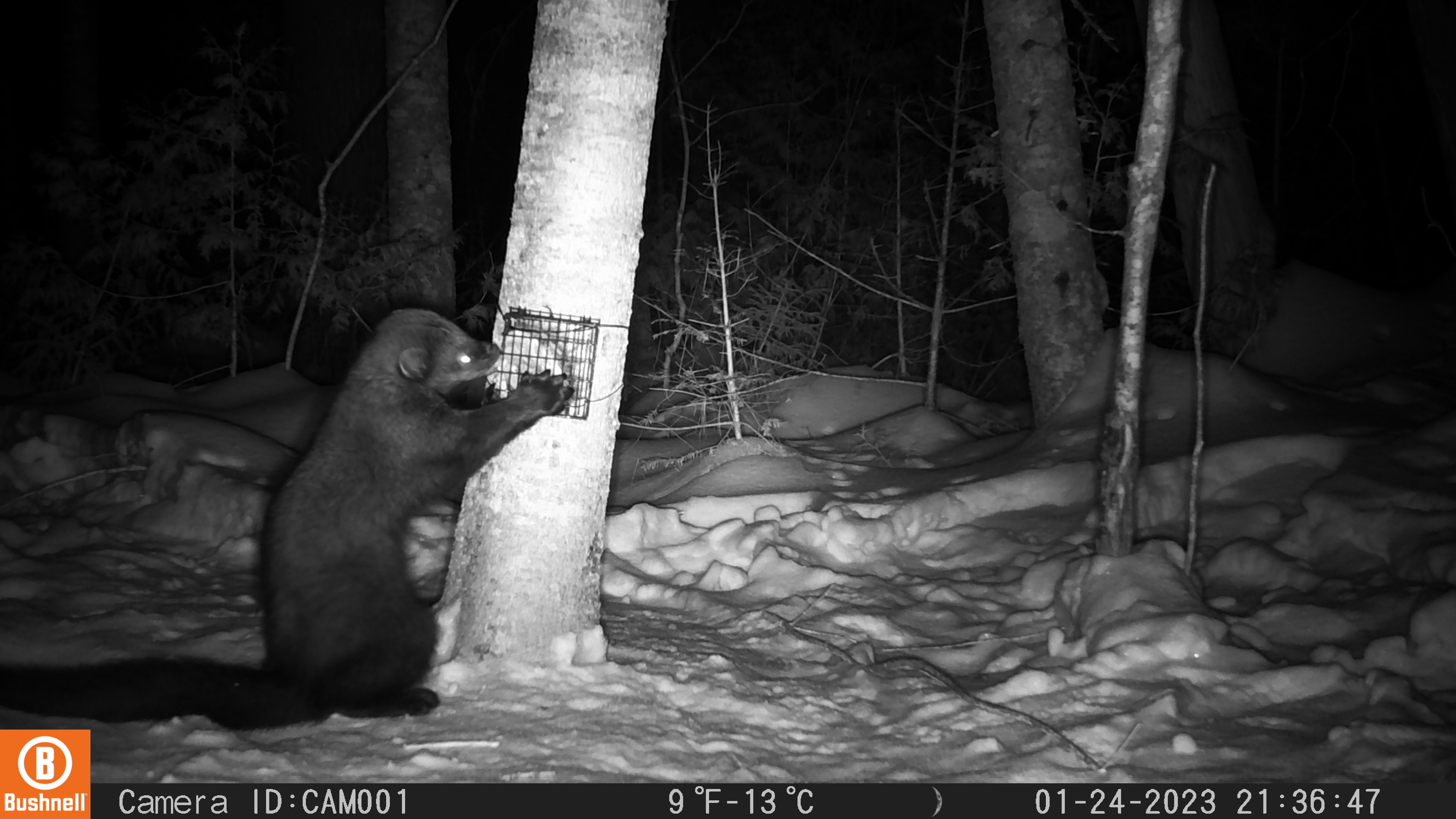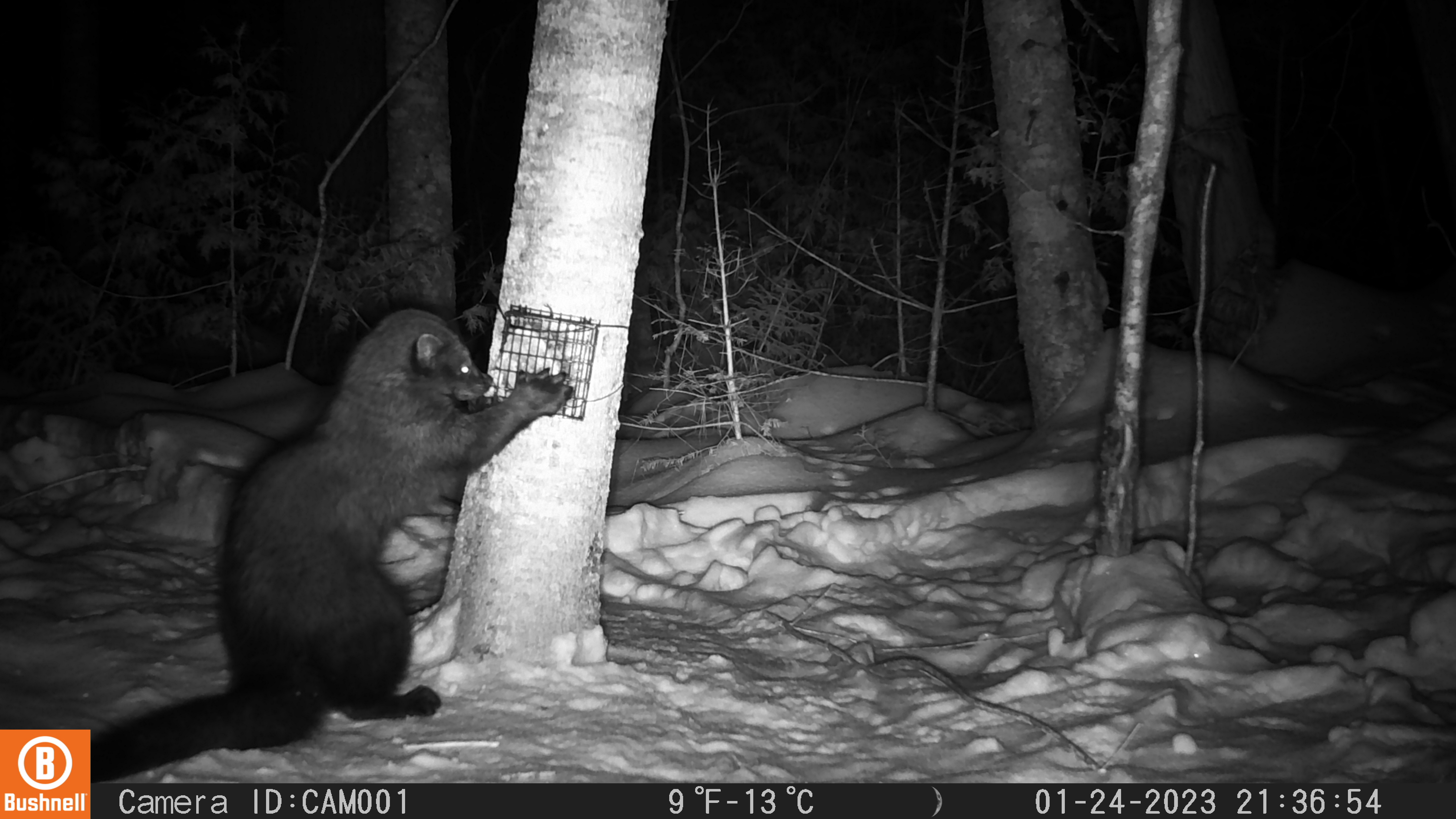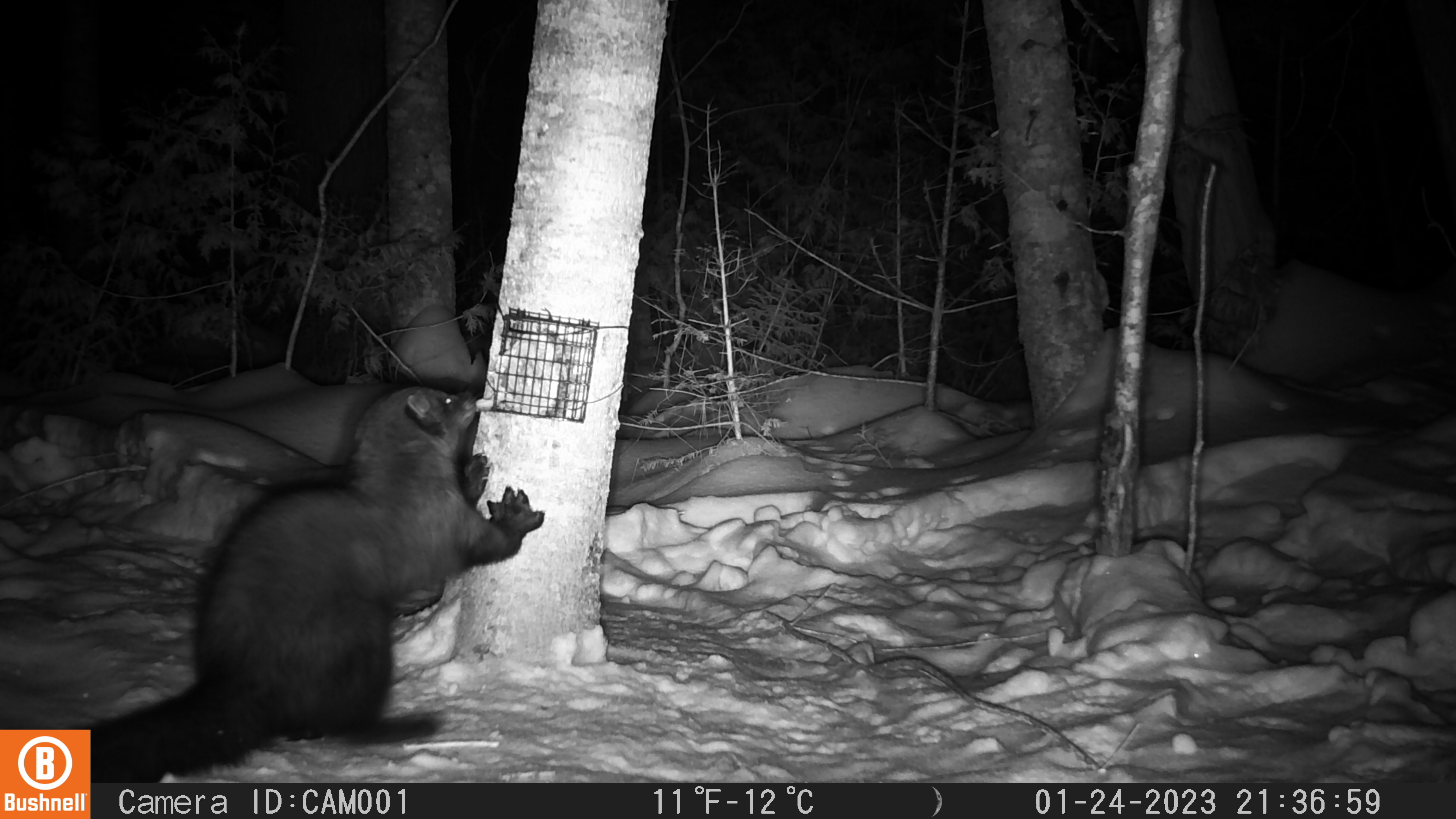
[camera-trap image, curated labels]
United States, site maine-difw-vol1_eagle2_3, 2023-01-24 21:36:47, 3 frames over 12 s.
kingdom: Animalia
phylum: Chordata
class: Mammalia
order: Carnivora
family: Mustelidae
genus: Pekania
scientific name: Pekania pennanti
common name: fisher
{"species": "fisher (Pekania pennanti)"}